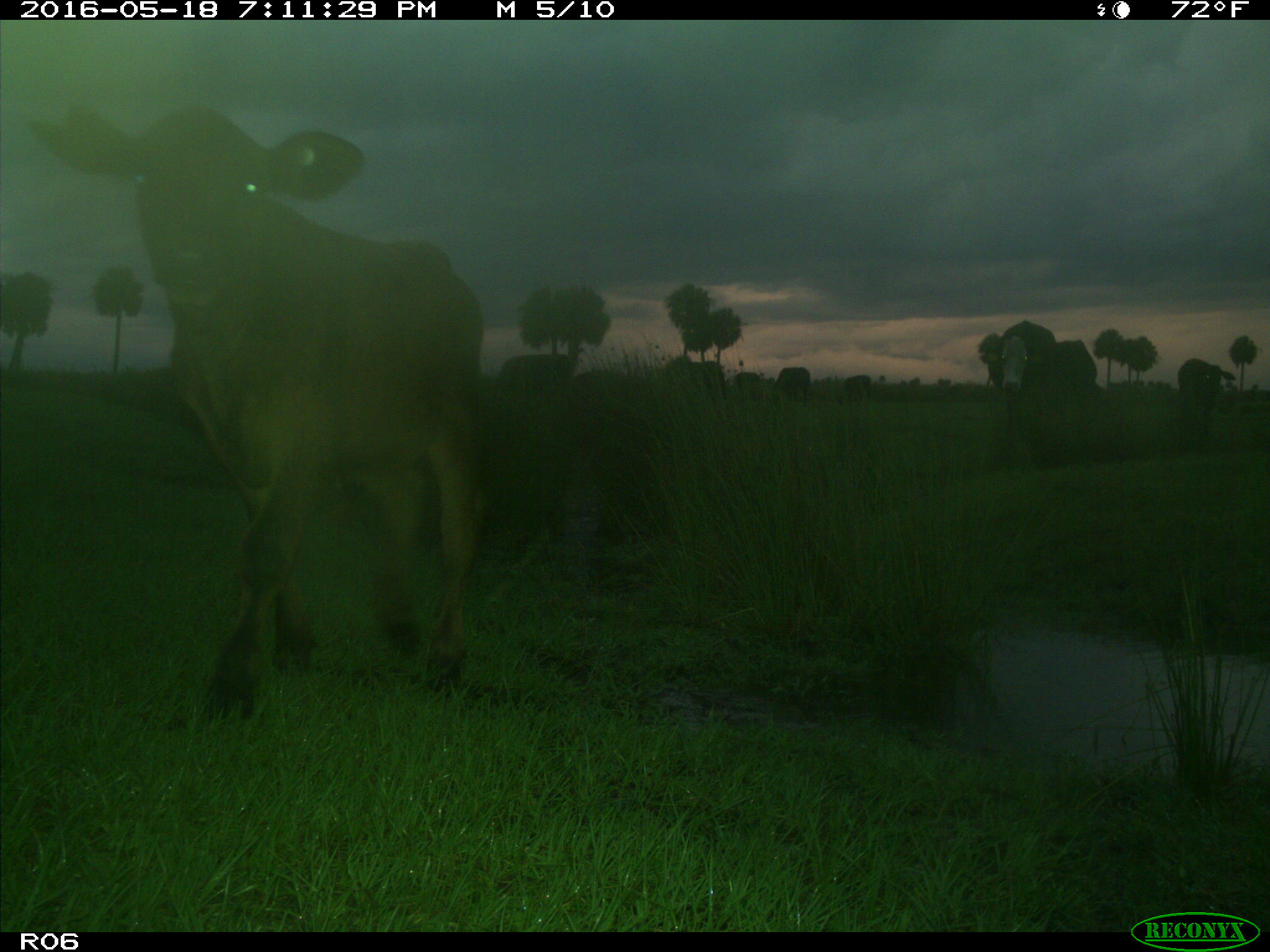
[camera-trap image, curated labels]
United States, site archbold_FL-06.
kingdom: Animalia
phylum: Chordata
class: Mammalia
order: Artiodactyla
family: Bovidae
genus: Bos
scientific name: Bos taurus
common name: domestic cow